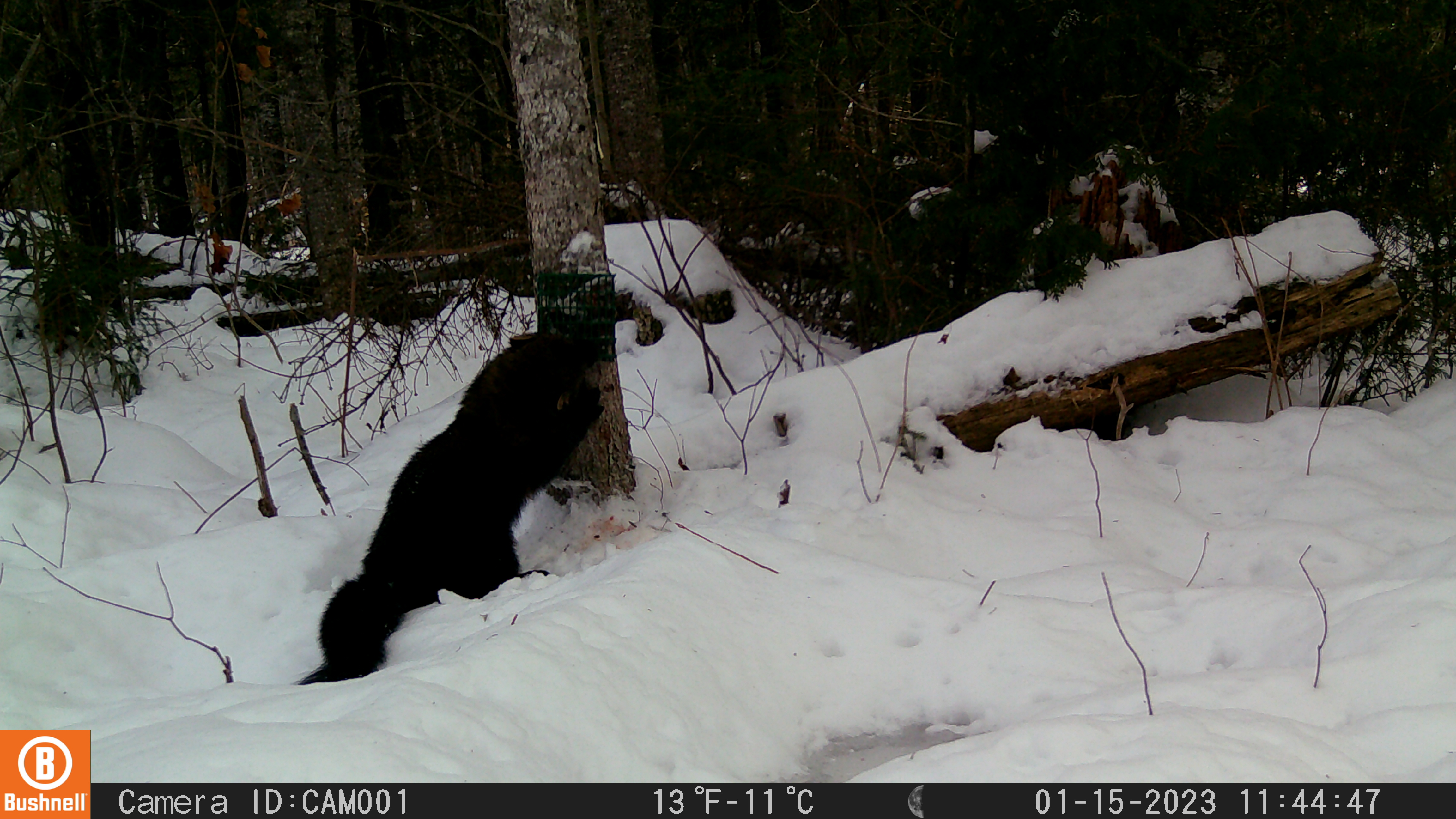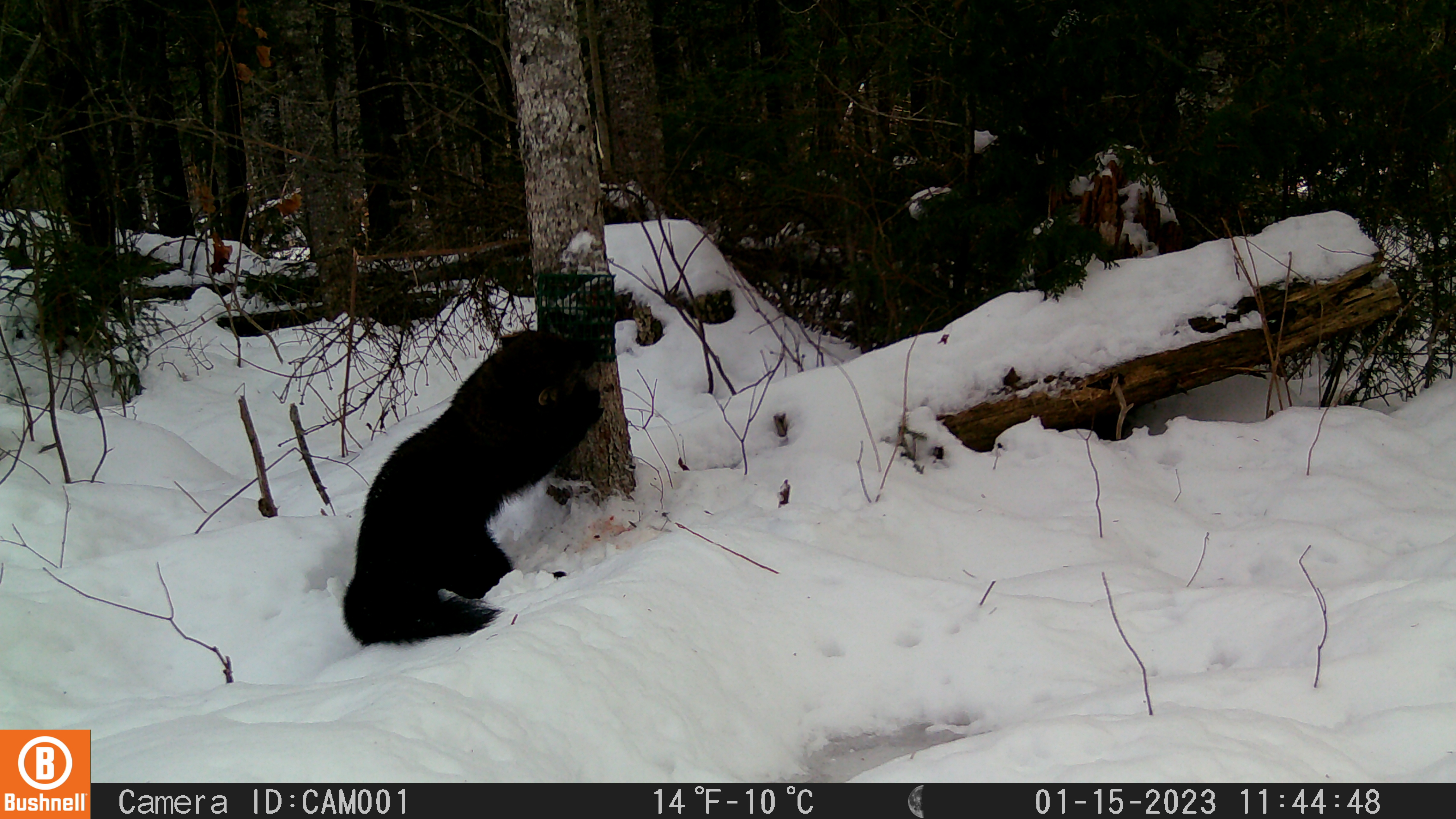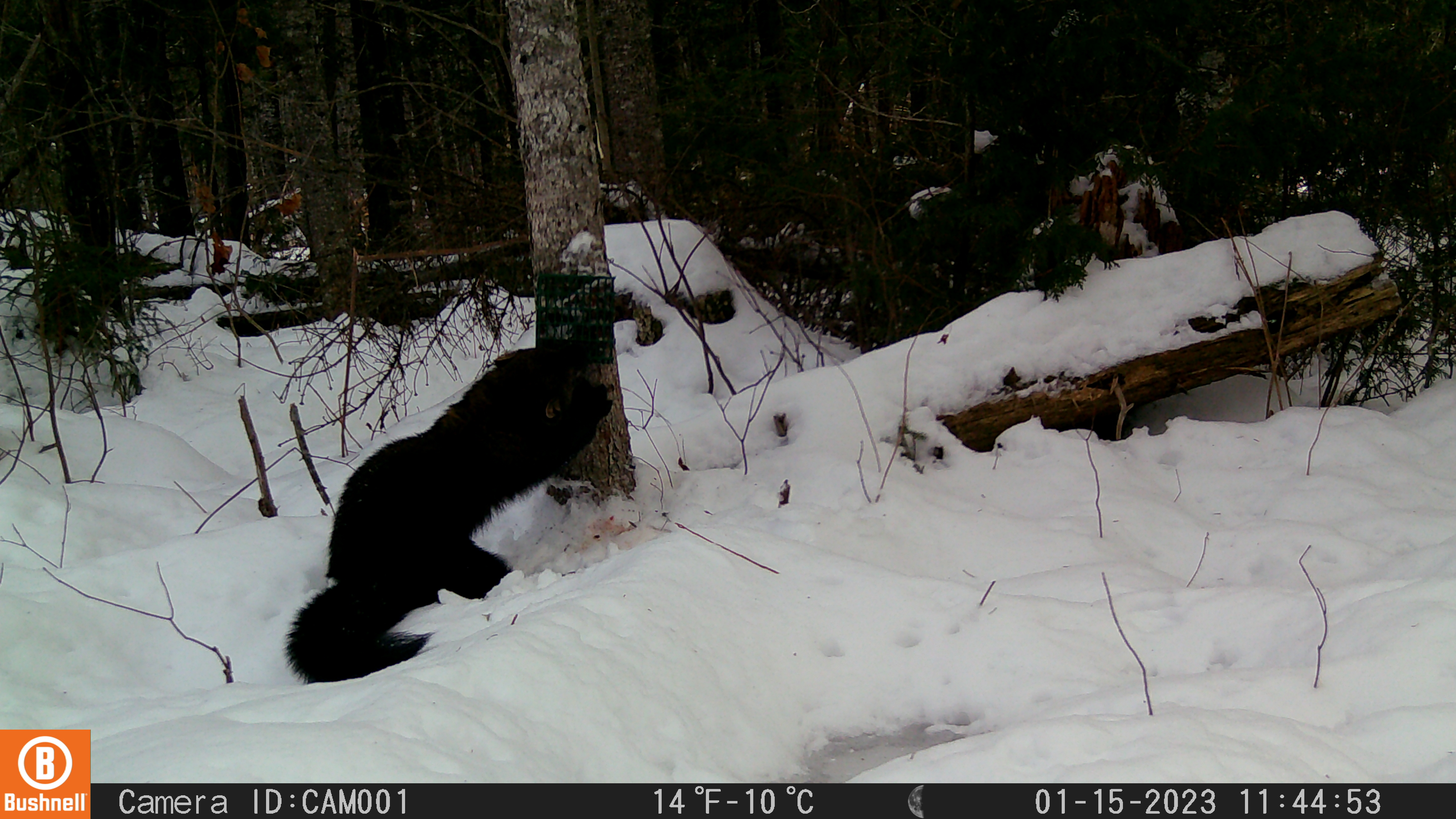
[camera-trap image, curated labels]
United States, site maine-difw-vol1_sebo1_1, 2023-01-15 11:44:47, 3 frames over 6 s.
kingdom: Animalia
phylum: Chordata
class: Mammalia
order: Carnivora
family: Mustelidae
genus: Pekania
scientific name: Pekania pennanti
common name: fisher